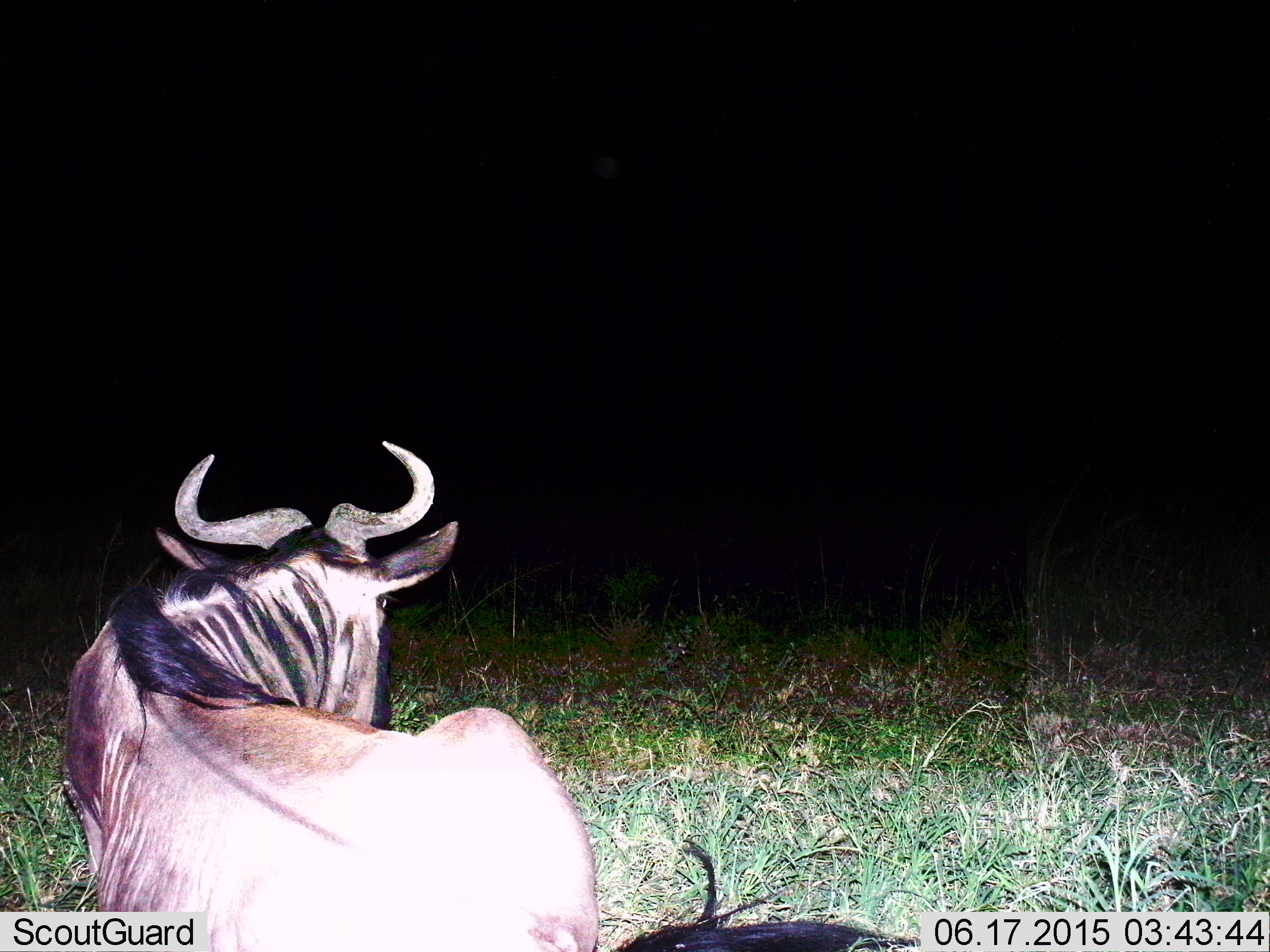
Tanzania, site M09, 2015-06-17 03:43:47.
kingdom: Animalia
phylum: Chordata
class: Mammalia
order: Artiodactyla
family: Bovidae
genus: Connochaetes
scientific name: Connochaetes taurinus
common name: blue wildebeest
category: wildebeest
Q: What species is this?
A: Wildebeest (blue wildebeest) (Connochaetes taurinus).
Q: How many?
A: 1.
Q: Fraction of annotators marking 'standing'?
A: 10%.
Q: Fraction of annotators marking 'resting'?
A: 90%.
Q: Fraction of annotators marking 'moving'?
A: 0%.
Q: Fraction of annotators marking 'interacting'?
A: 0%.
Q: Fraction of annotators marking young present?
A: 0%.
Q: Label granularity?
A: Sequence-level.